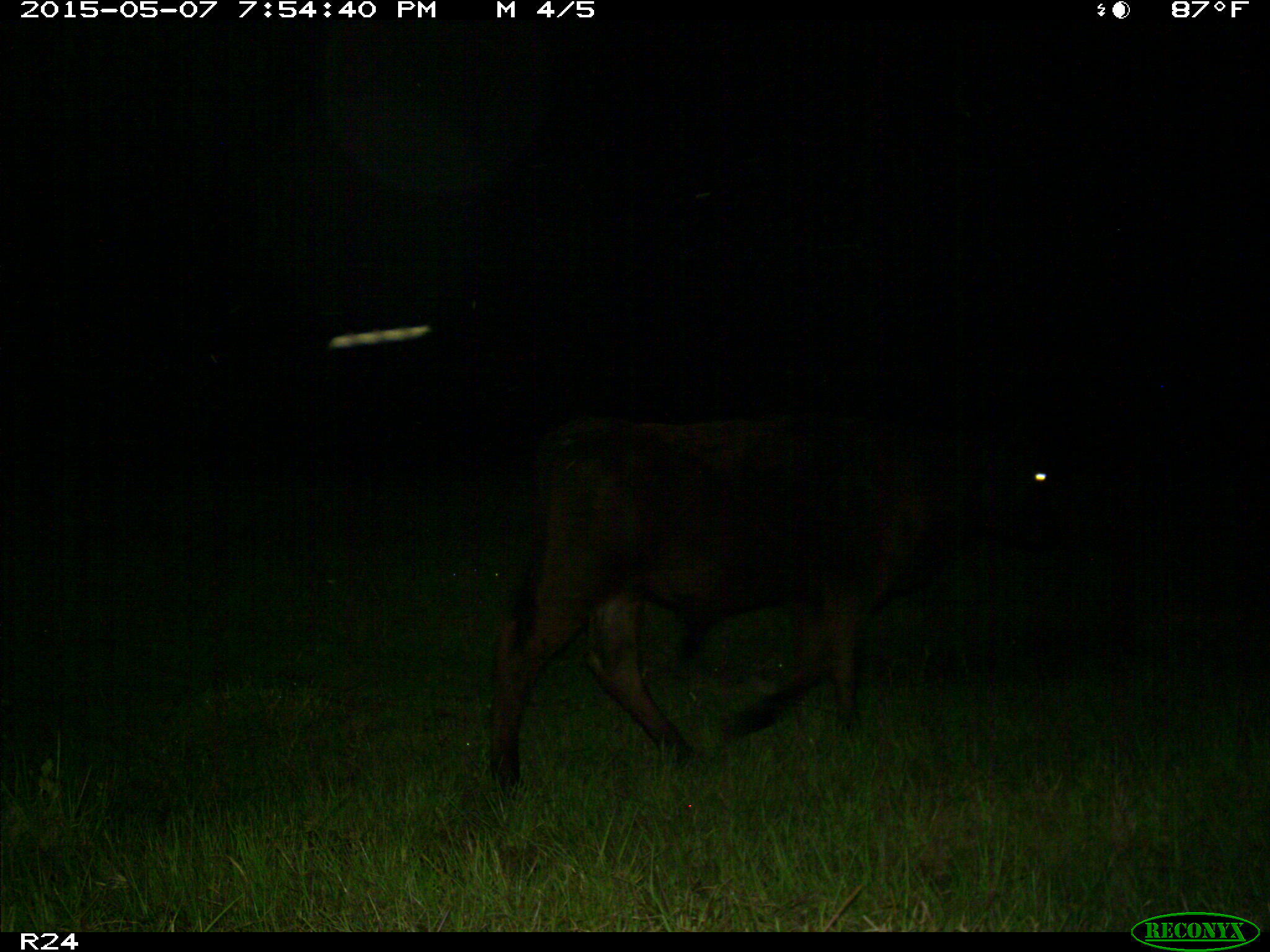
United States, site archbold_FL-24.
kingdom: Animalia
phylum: Chordata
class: Mammalia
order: Artiodactyla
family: Bovidae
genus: Bos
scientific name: Bos taurus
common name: domestic cow